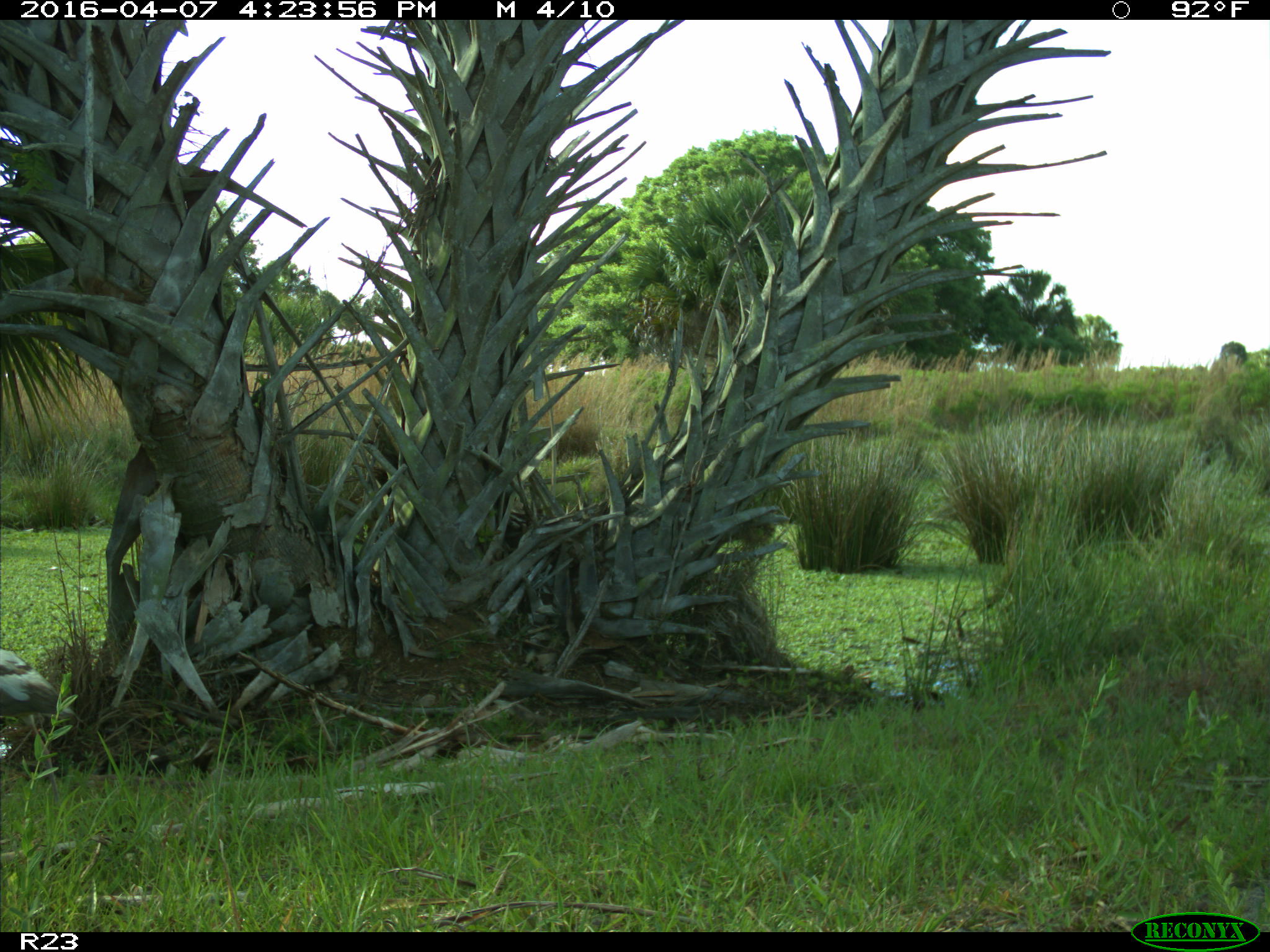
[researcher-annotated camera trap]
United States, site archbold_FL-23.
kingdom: Animalia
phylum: Chordata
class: Aves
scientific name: Aves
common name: birds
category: unidentified bird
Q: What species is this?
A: Unidentified bird (birds) (Aves).